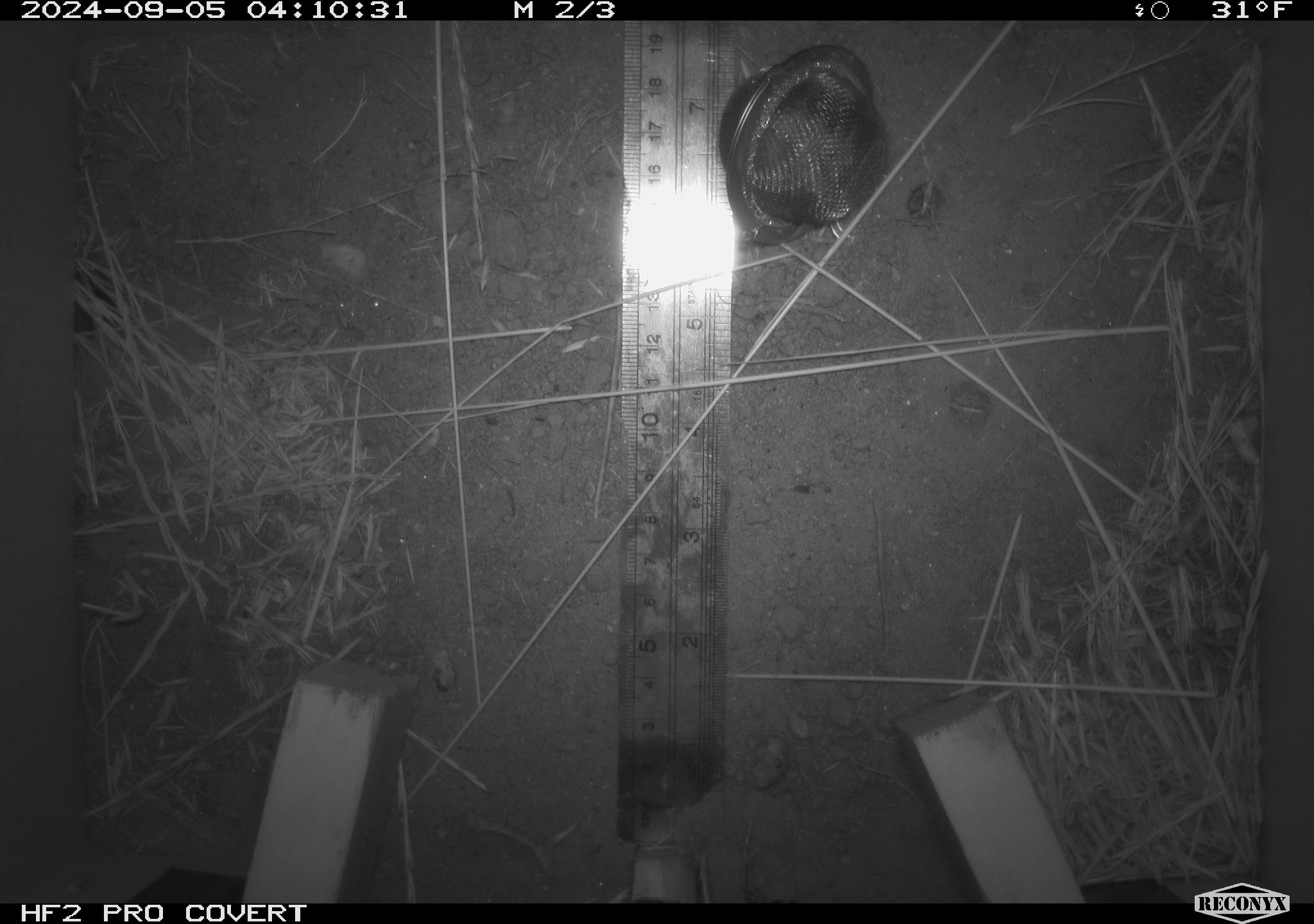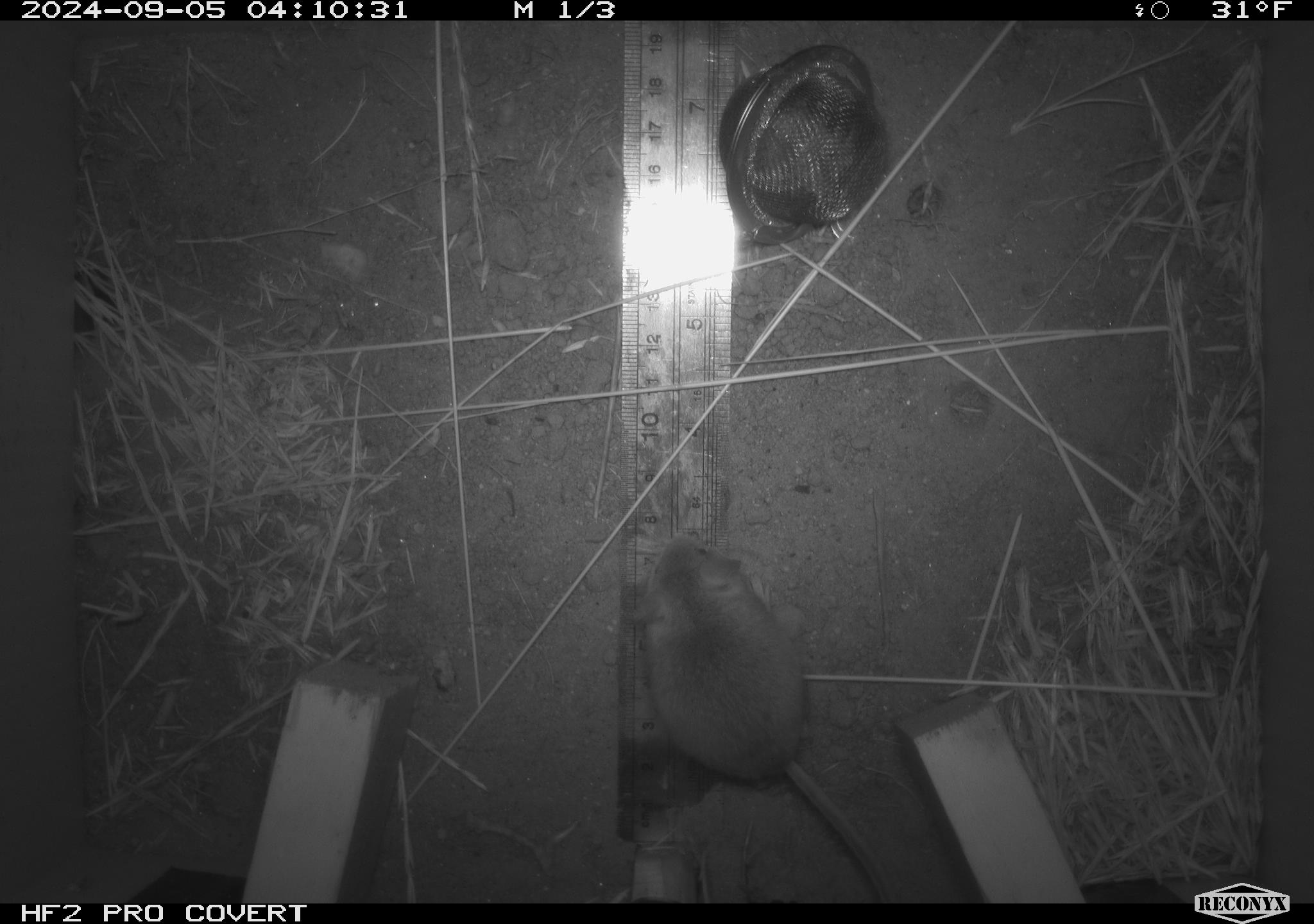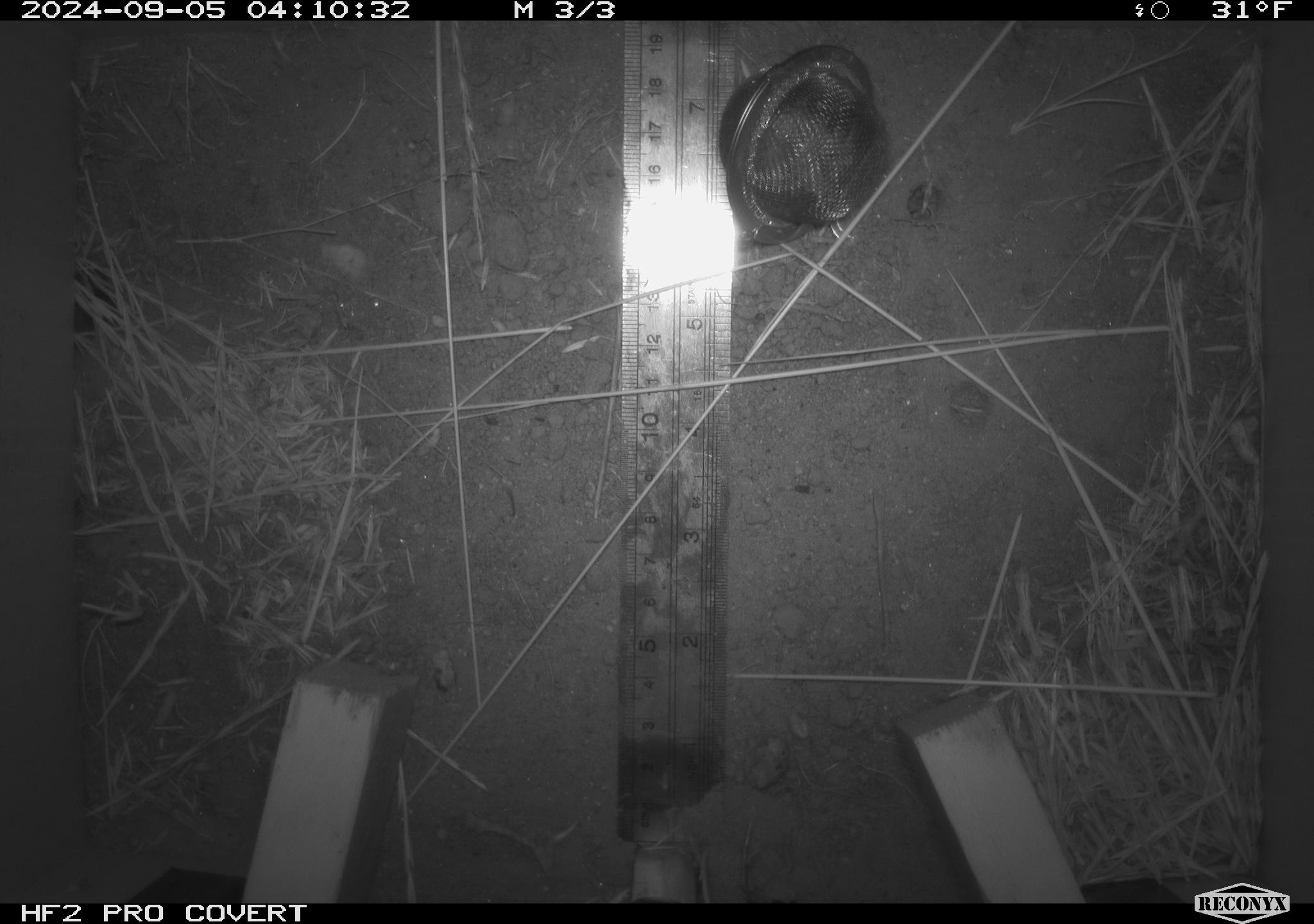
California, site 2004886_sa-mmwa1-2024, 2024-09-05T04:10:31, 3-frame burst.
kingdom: Animalia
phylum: Chordata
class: Mammalia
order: Rodentia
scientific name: Rodentia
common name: mouse species